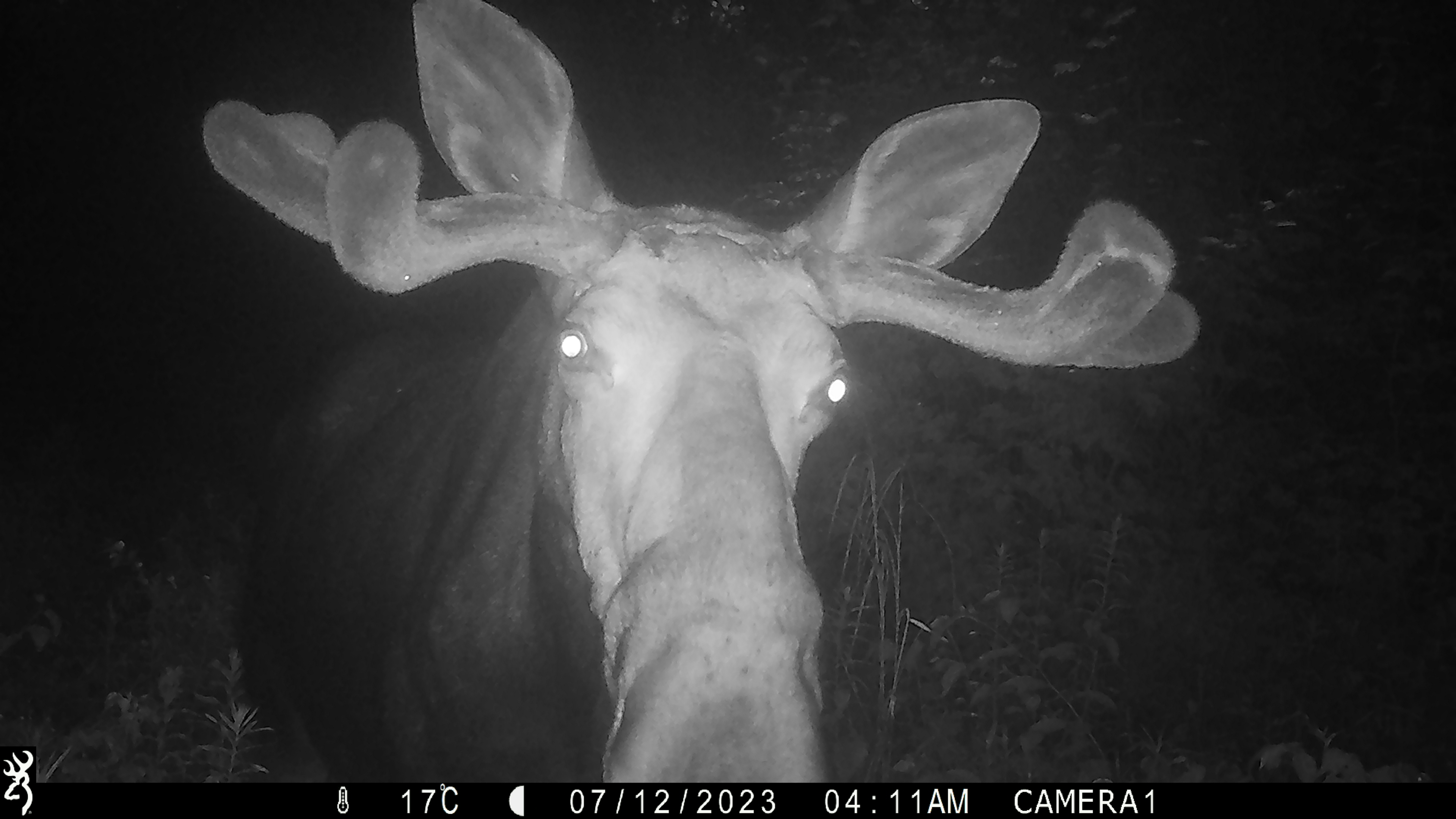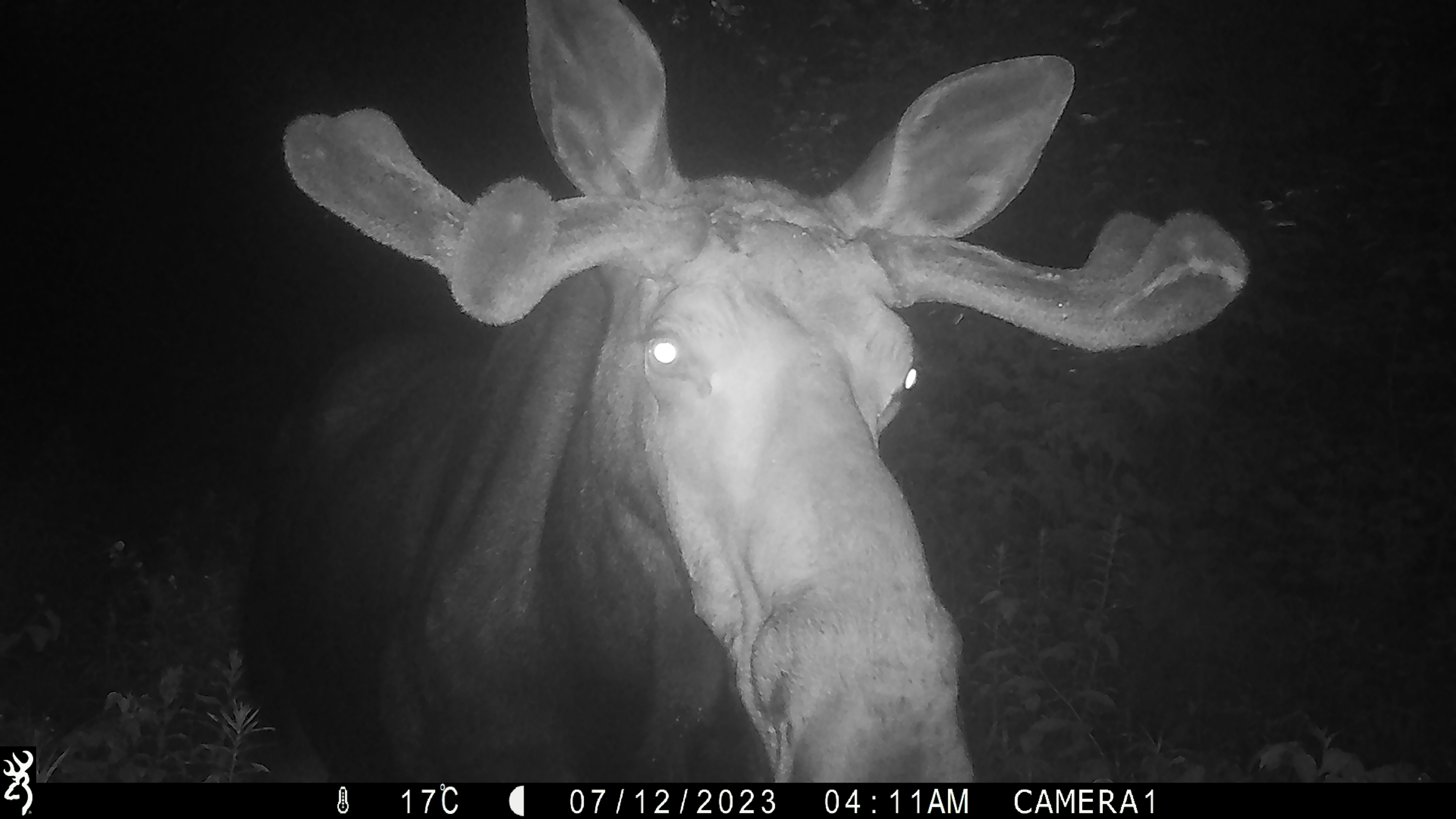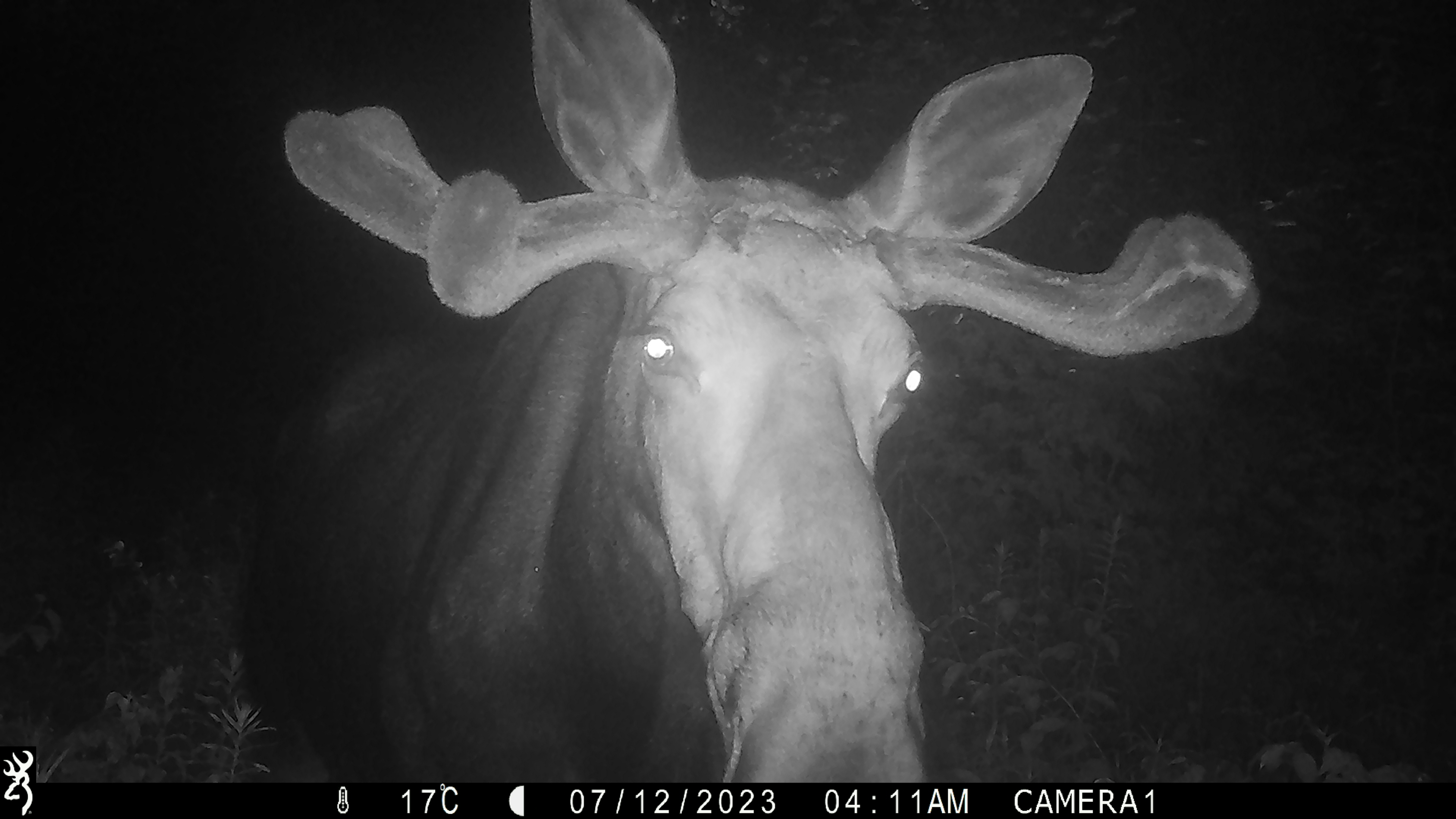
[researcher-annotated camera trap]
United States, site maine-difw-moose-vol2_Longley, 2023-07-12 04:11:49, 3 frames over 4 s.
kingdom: Animalia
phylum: Chordata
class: Mammalia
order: Artiodactyla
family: Cervidae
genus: Alces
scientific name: Alces alces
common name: moose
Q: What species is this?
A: Moose (Alces alces).